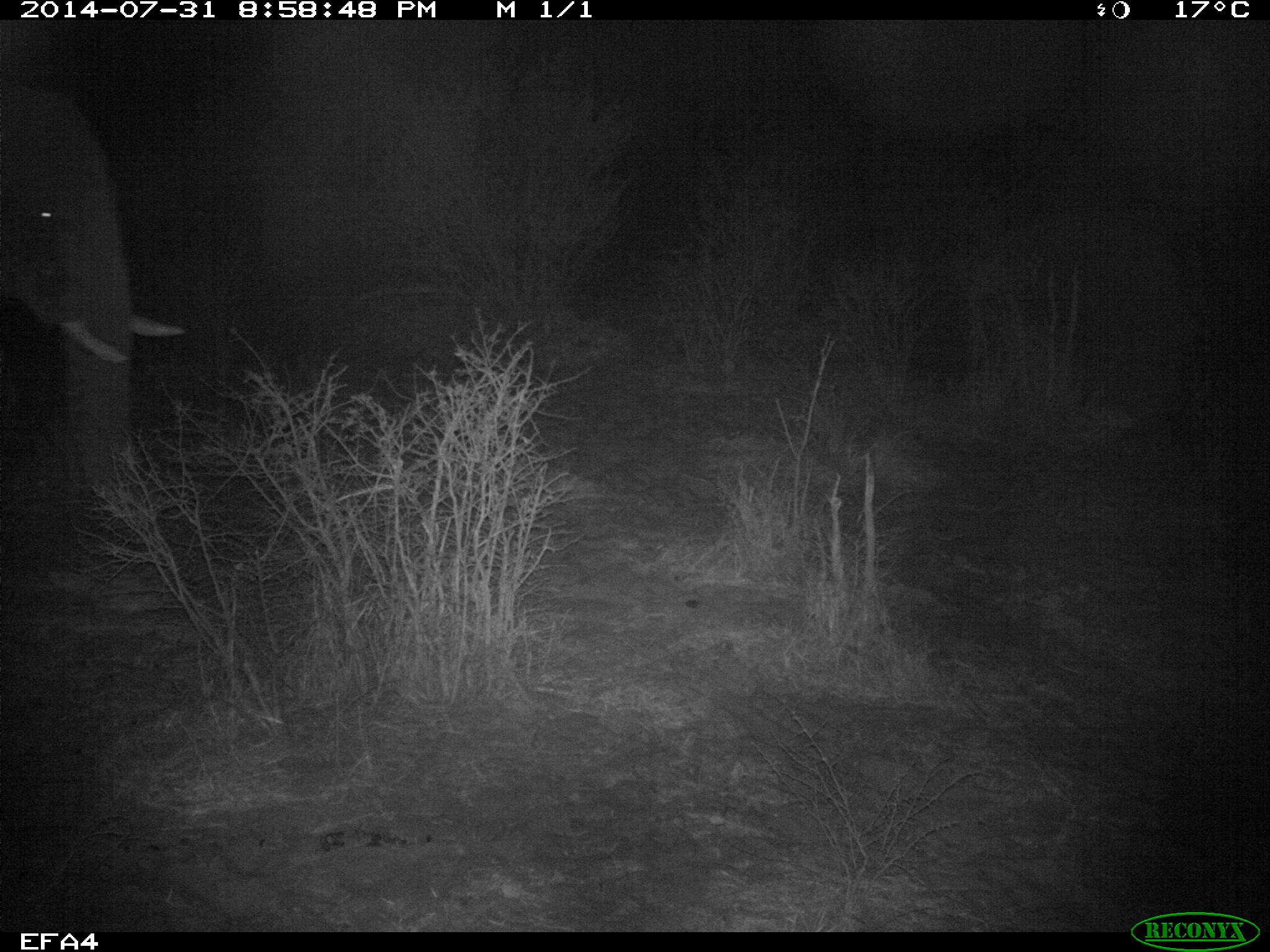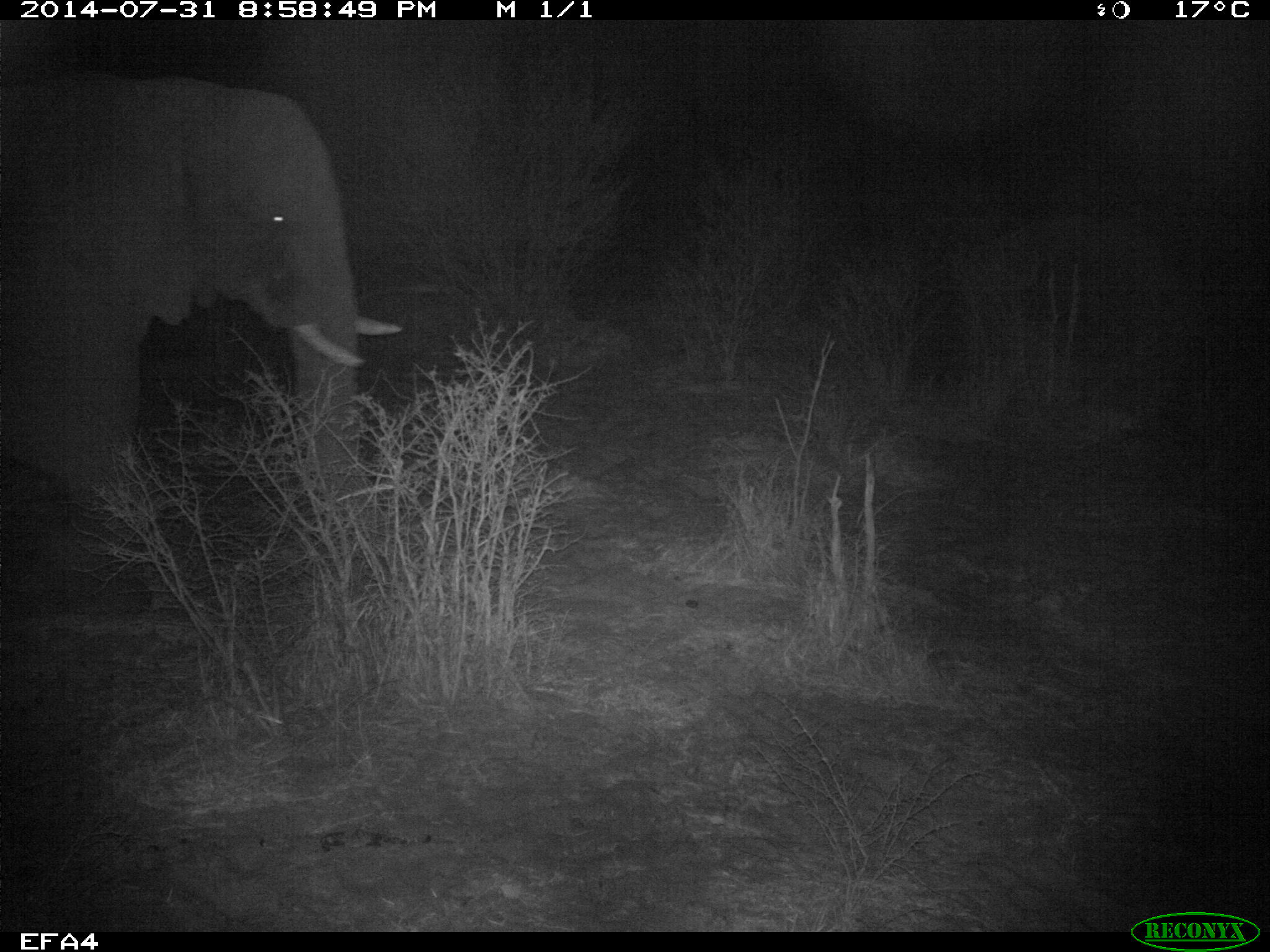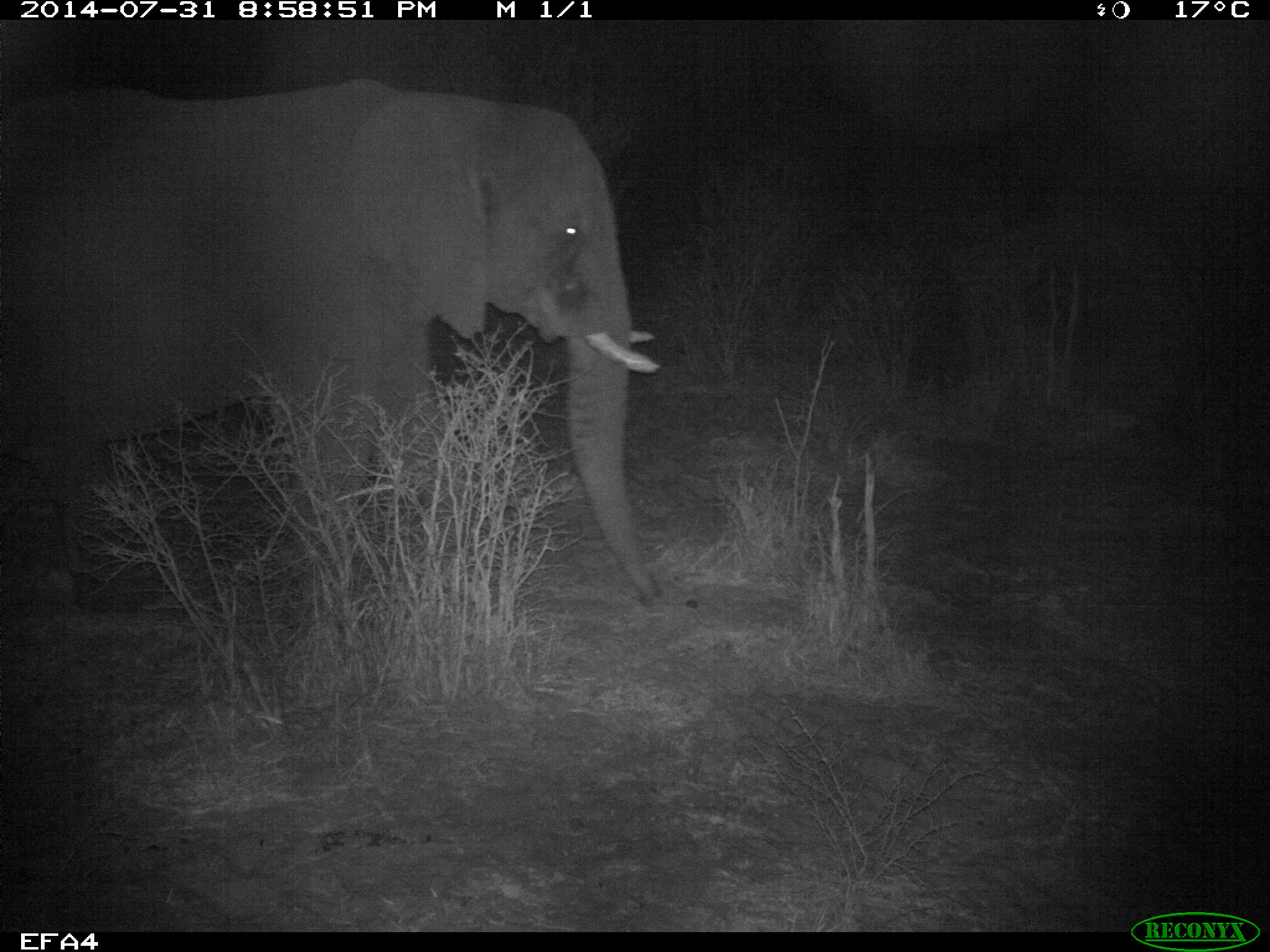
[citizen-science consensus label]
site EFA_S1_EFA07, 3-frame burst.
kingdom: Animalia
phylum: Chordata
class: Mammalia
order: Proboscidea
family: Elephantidae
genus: Loxodonta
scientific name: Loxodonta africana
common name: african bush elephant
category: elephant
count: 1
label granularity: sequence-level